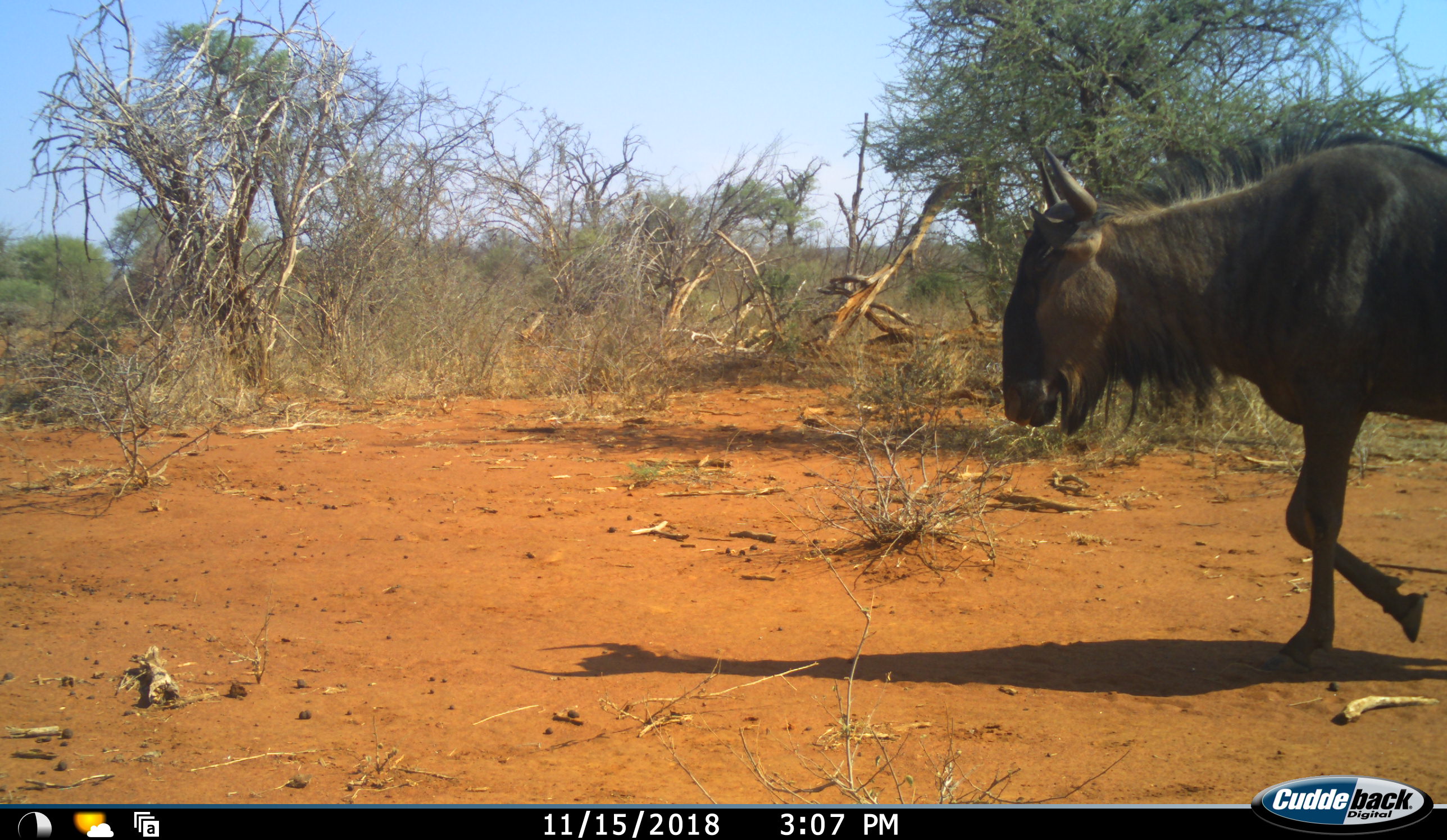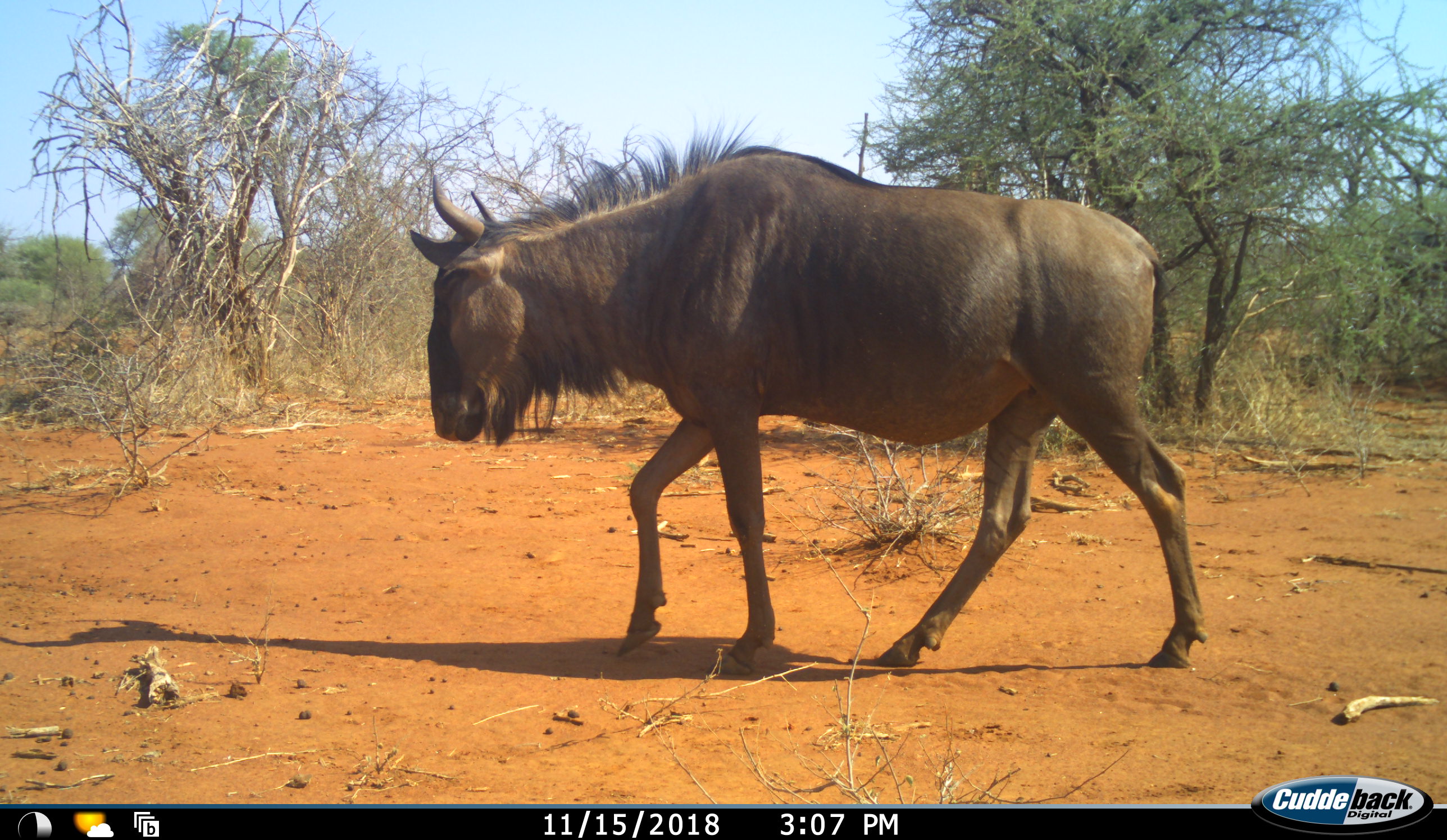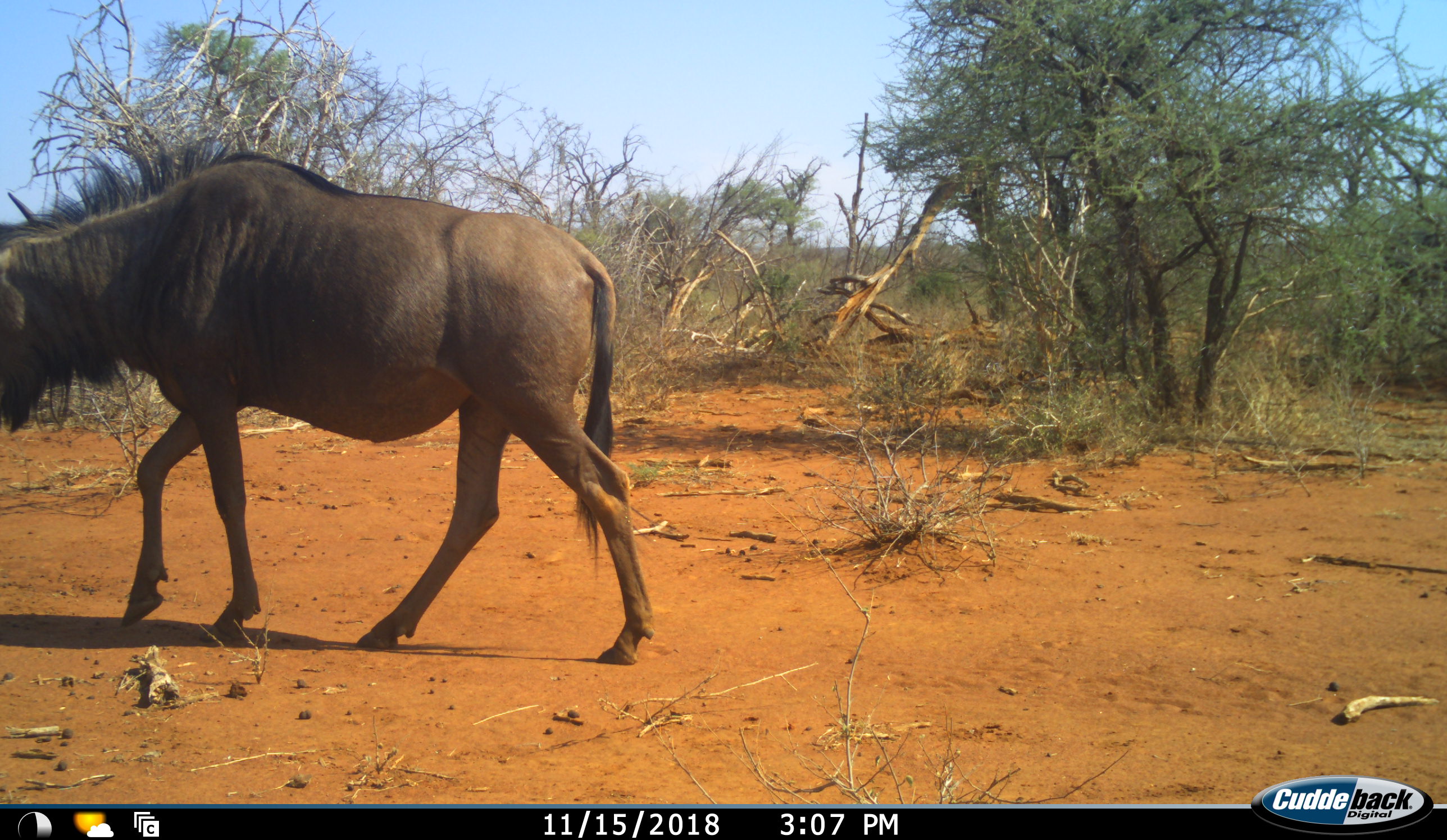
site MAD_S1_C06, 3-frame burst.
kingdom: Animalia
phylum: Chordata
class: Mammalia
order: Artiodactyla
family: Bovidae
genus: Connochaetes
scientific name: Connochaetes taurinus taurinus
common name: blue wildebeest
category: wildebeestblue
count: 1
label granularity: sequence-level